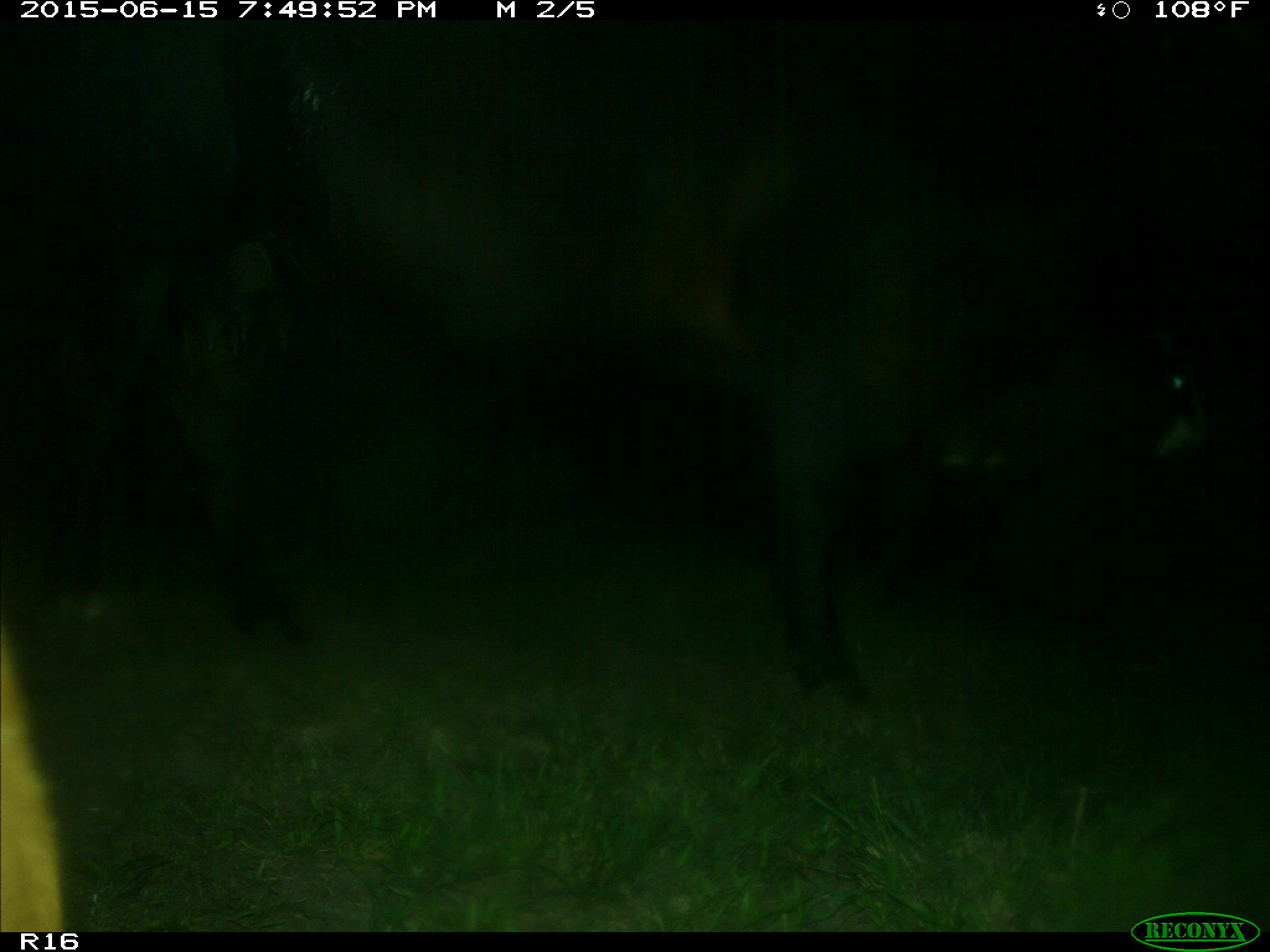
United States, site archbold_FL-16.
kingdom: Animalia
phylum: Chordata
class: Mammalia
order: Artiodactyla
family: Bovidae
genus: Bos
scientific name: Bos taurus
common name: domestic cow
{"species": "Bos taurus (domestic cow)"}